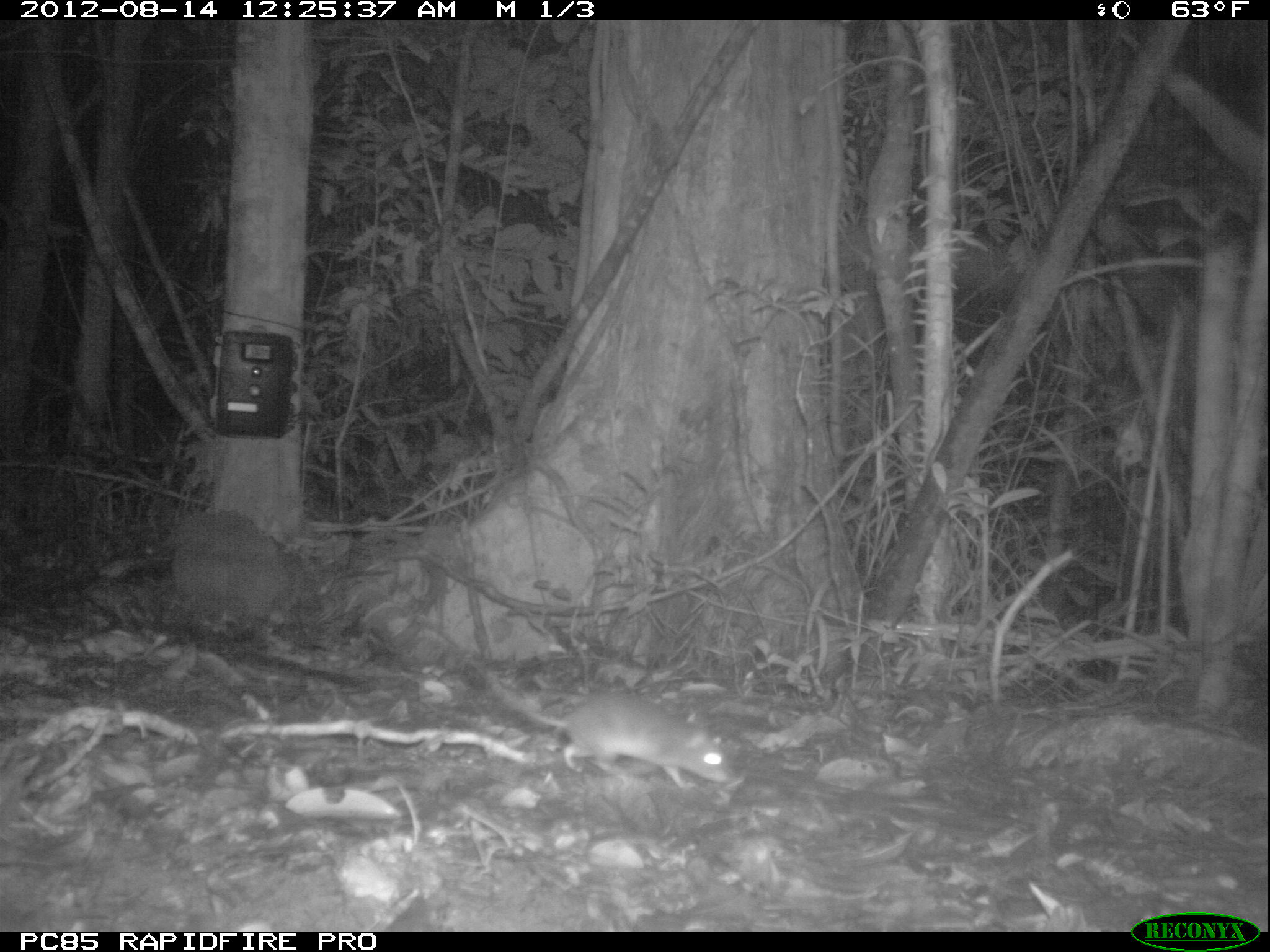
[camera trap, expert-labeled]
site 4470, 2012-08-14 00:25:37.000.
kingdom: Animalia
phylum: Chordata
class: Mammalia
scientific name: Mammalia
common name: mammals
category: small mammal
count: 1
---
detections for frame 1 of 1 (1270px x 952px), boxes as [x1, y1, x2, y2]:
small mammal: [484, 667, 729, 790]